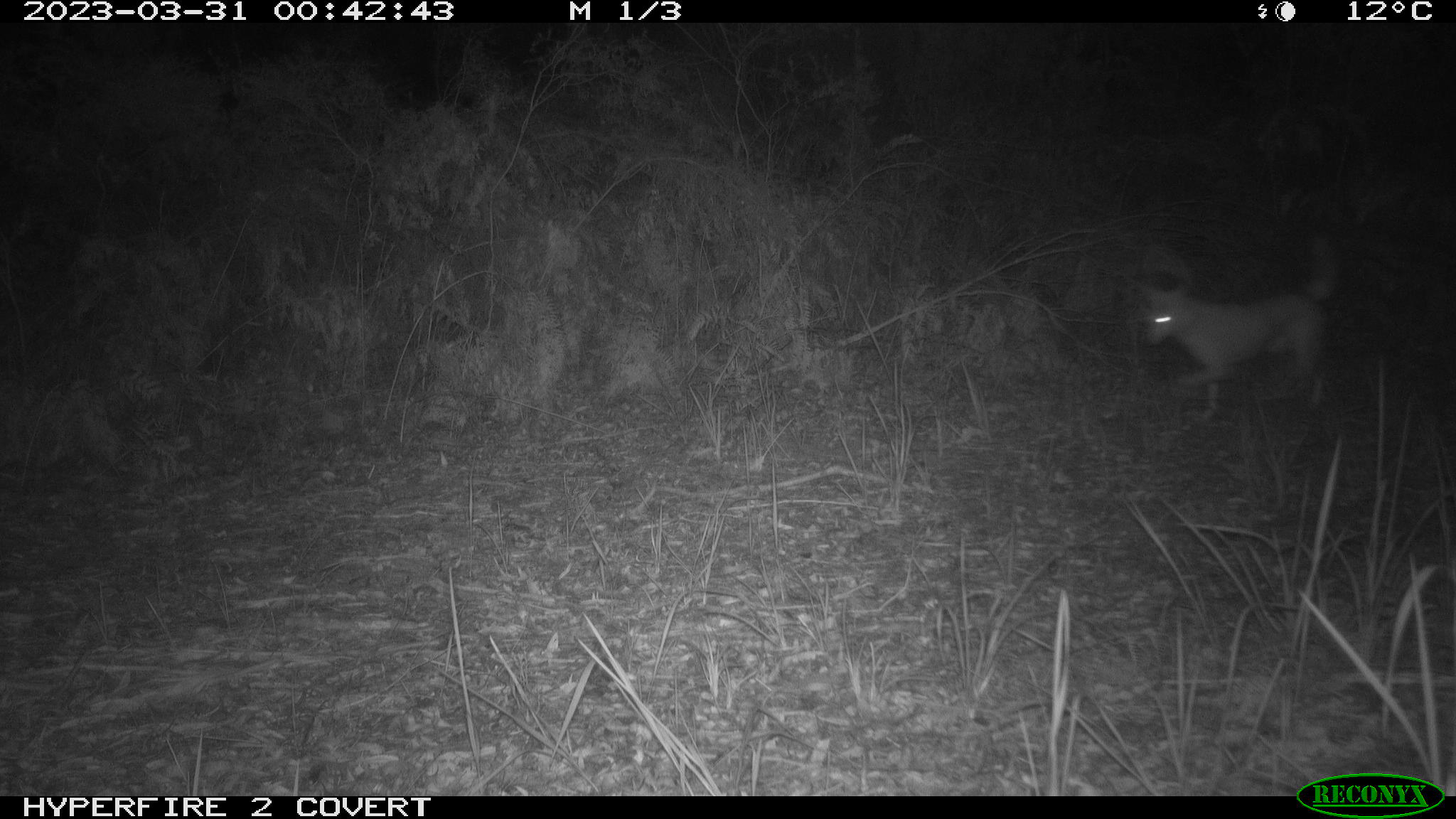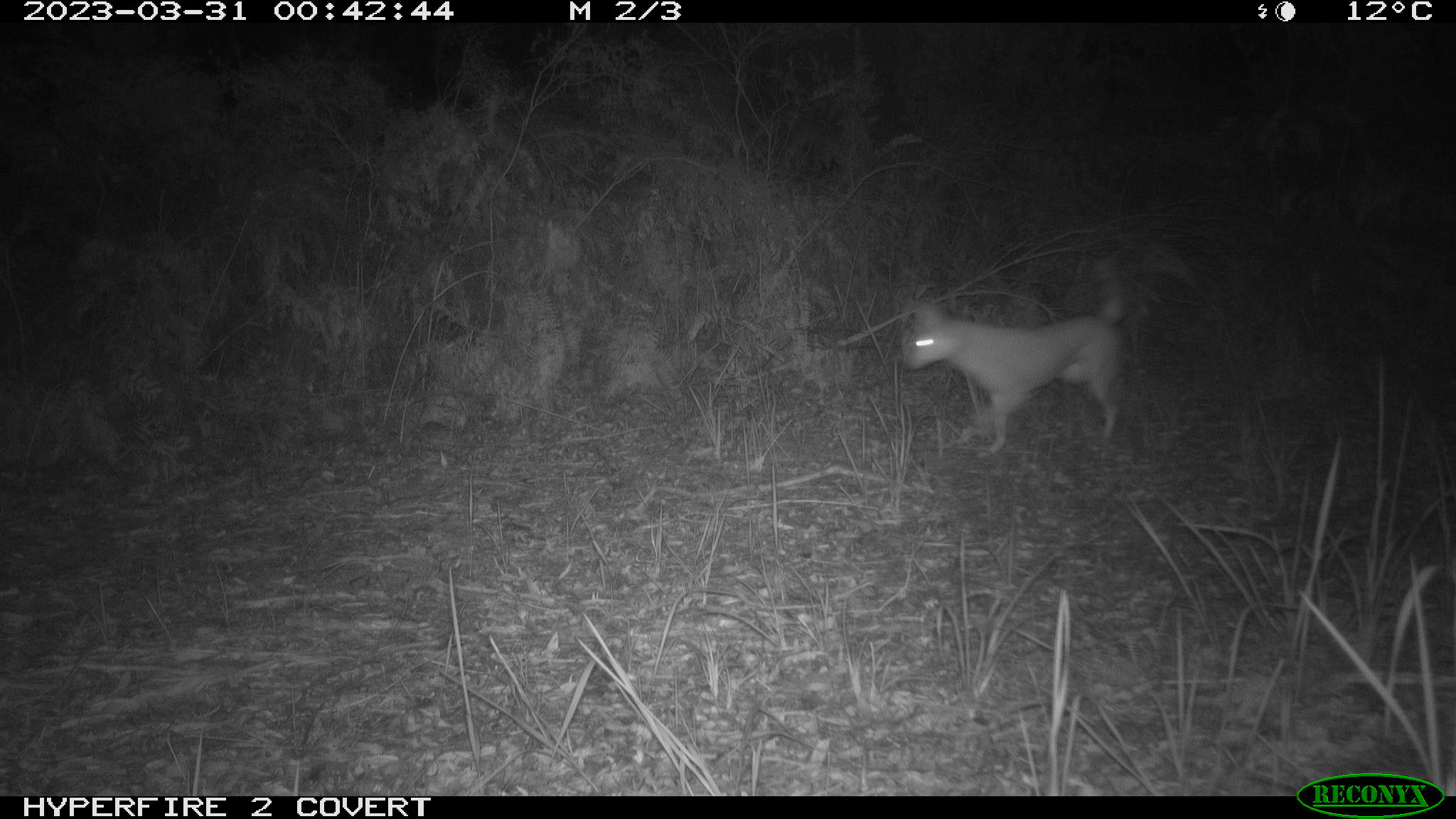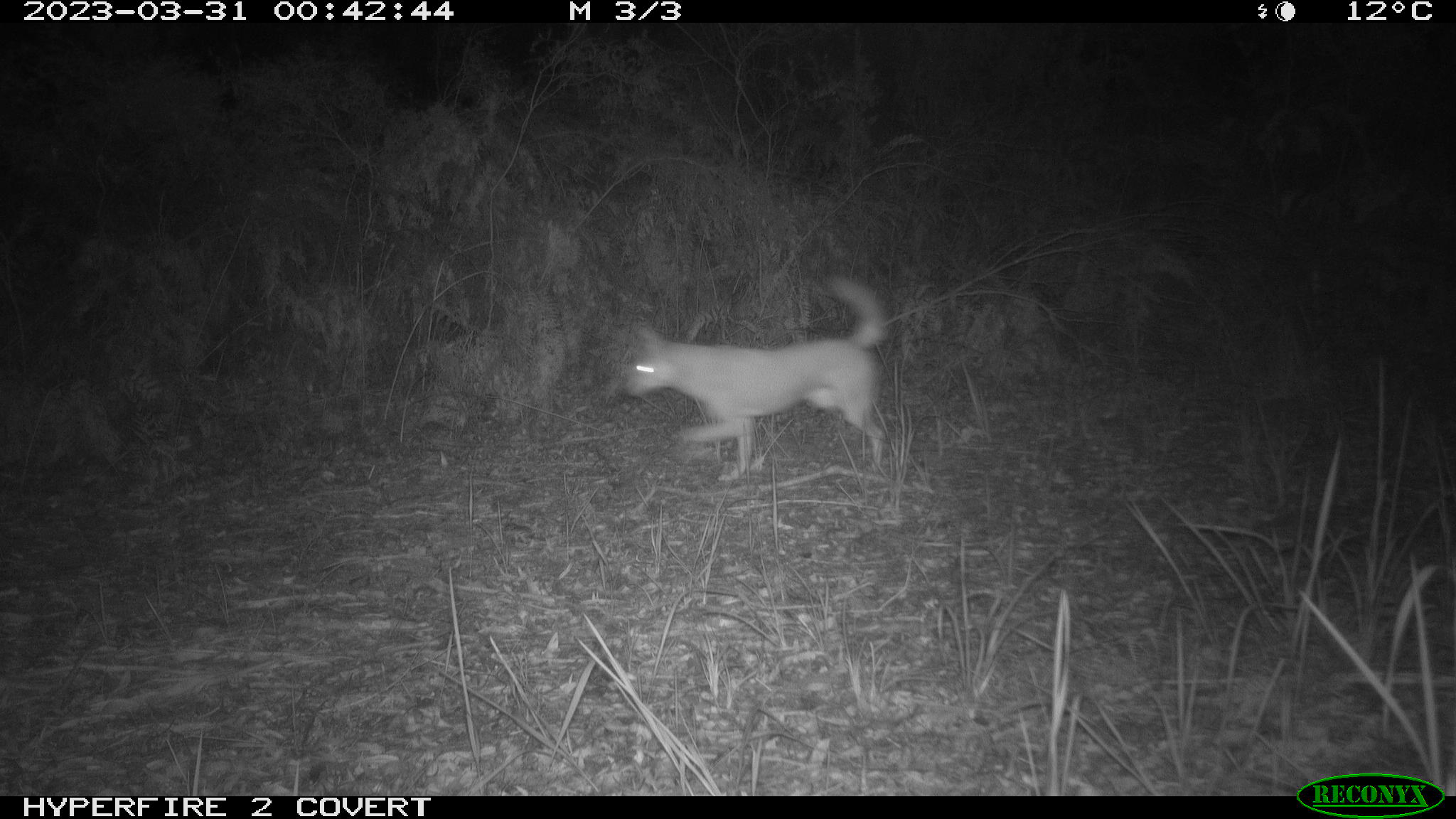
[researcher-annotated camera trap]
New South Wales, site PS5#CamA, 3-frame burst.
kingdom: Animalia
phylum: Chordata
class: Mammalia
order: Carnivora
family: Canidae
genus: Canis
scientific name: Canis familiaris dingo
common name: dingo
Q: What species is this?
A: Dingo (Canis familiaris dingo).